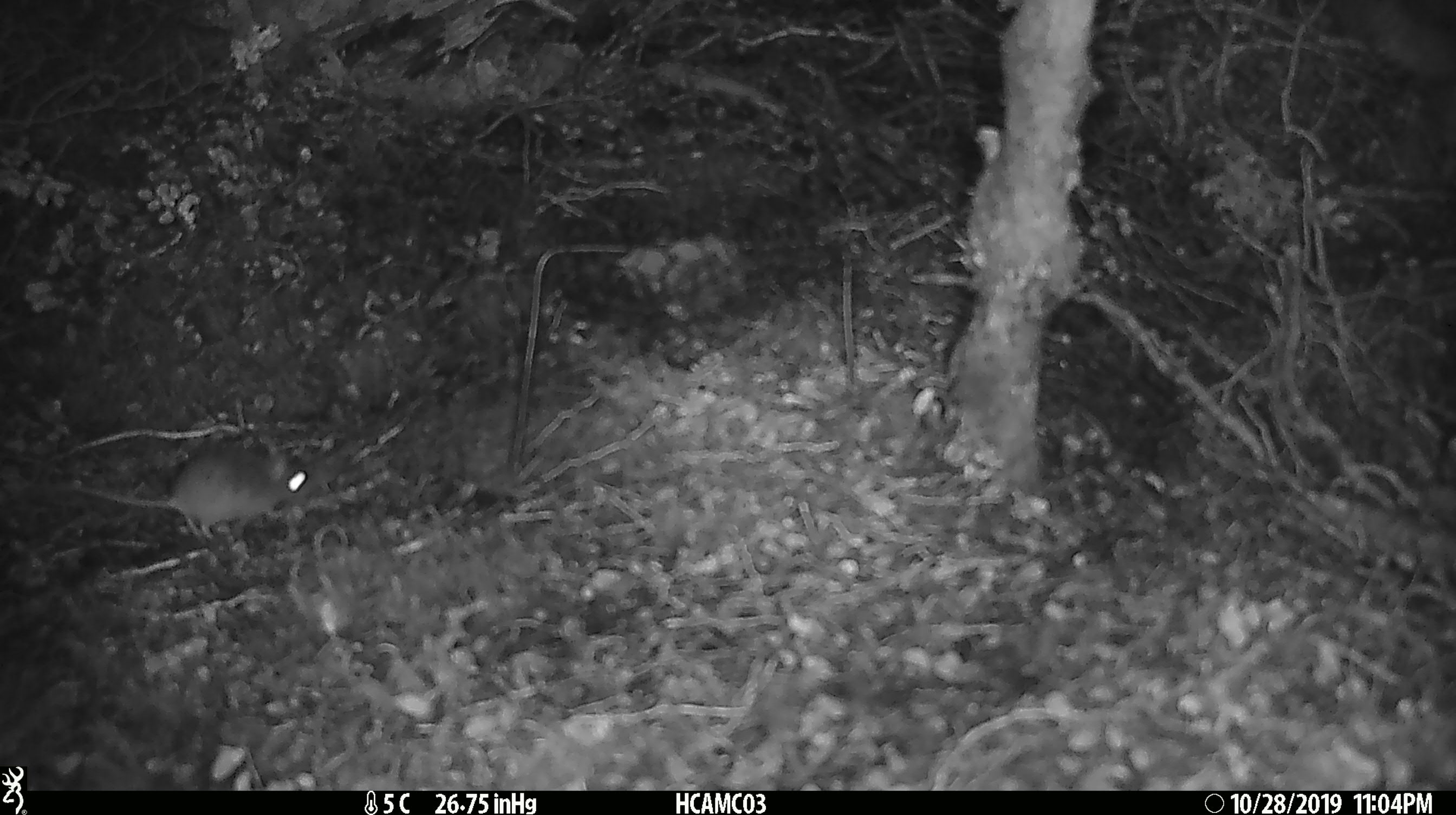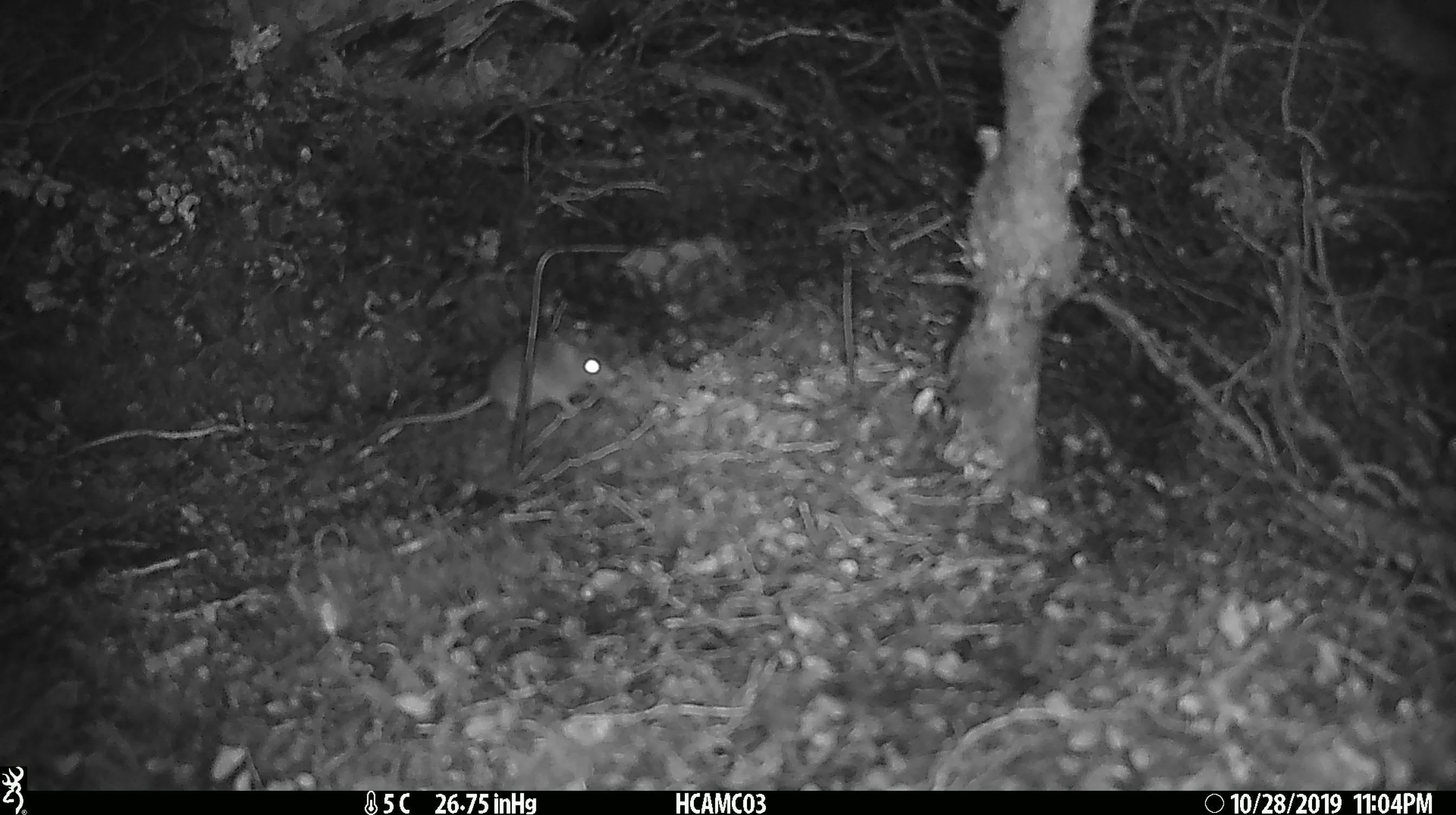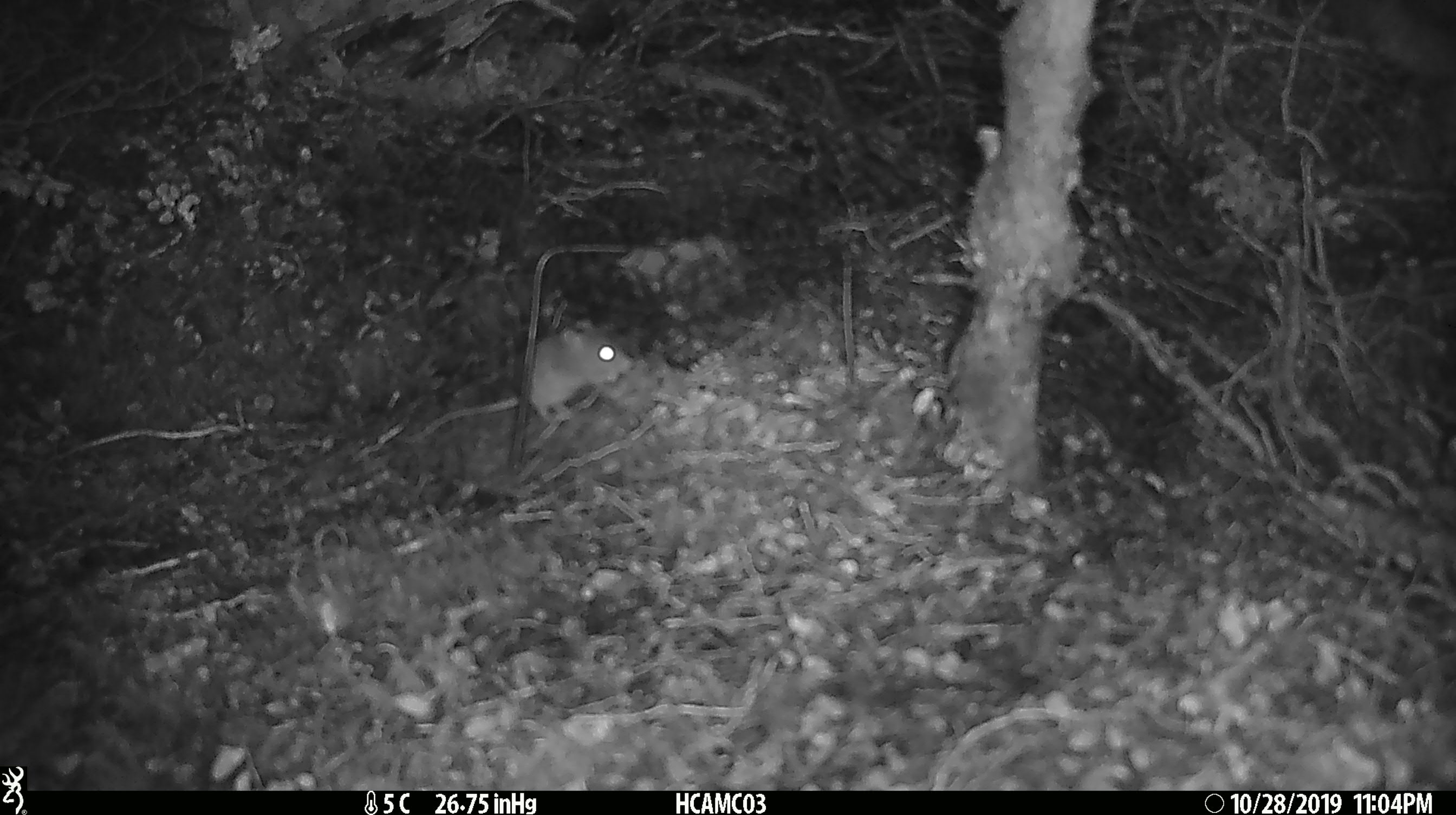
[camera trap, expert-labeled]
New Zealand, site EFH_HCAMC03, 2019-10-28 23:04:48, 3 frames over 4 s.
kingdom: Animalia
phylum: Chordata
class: Mammalia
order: Rodentia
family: Muridae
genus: Mus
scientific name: Mus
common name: mouse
Mouse (Mus).